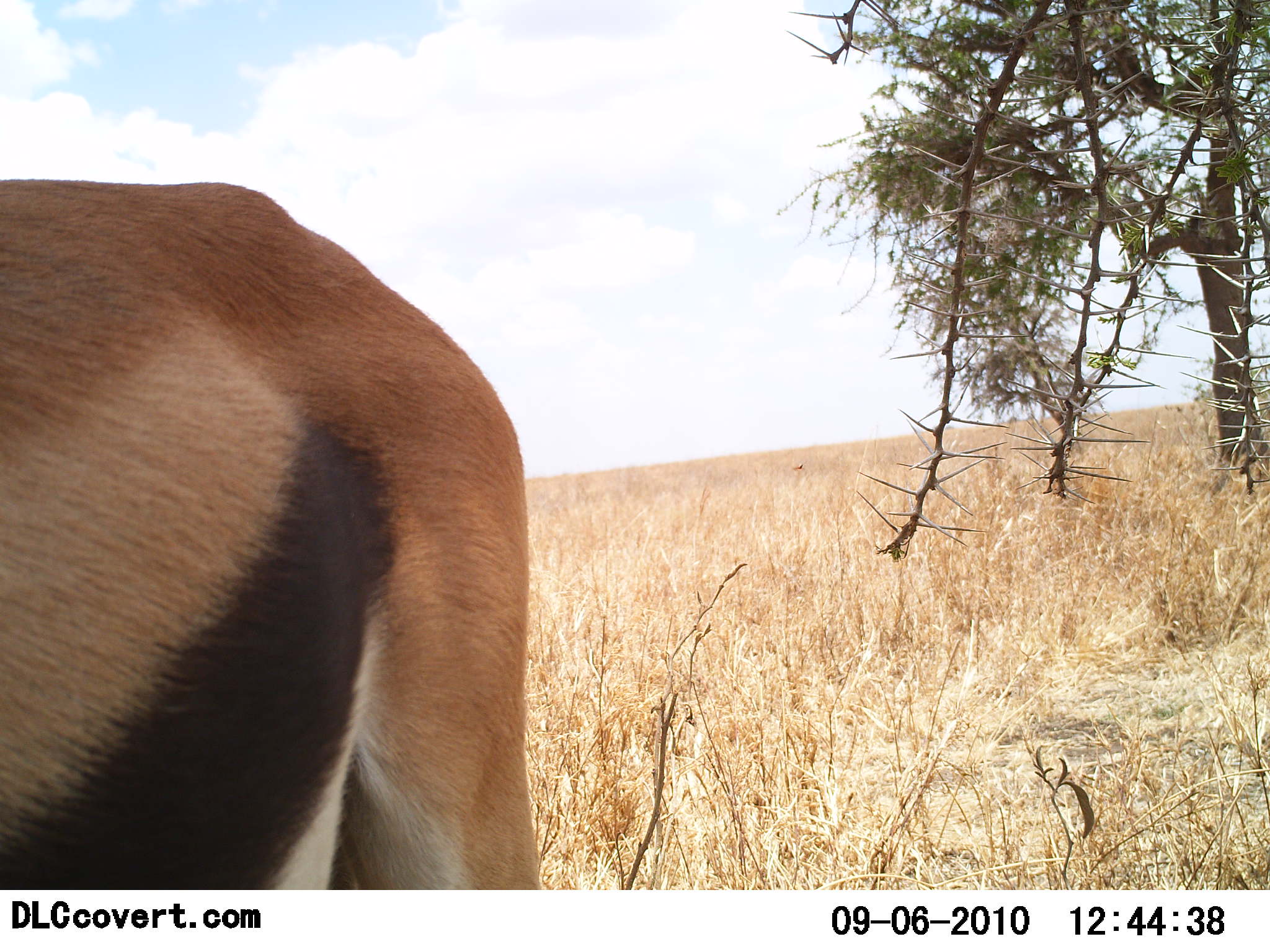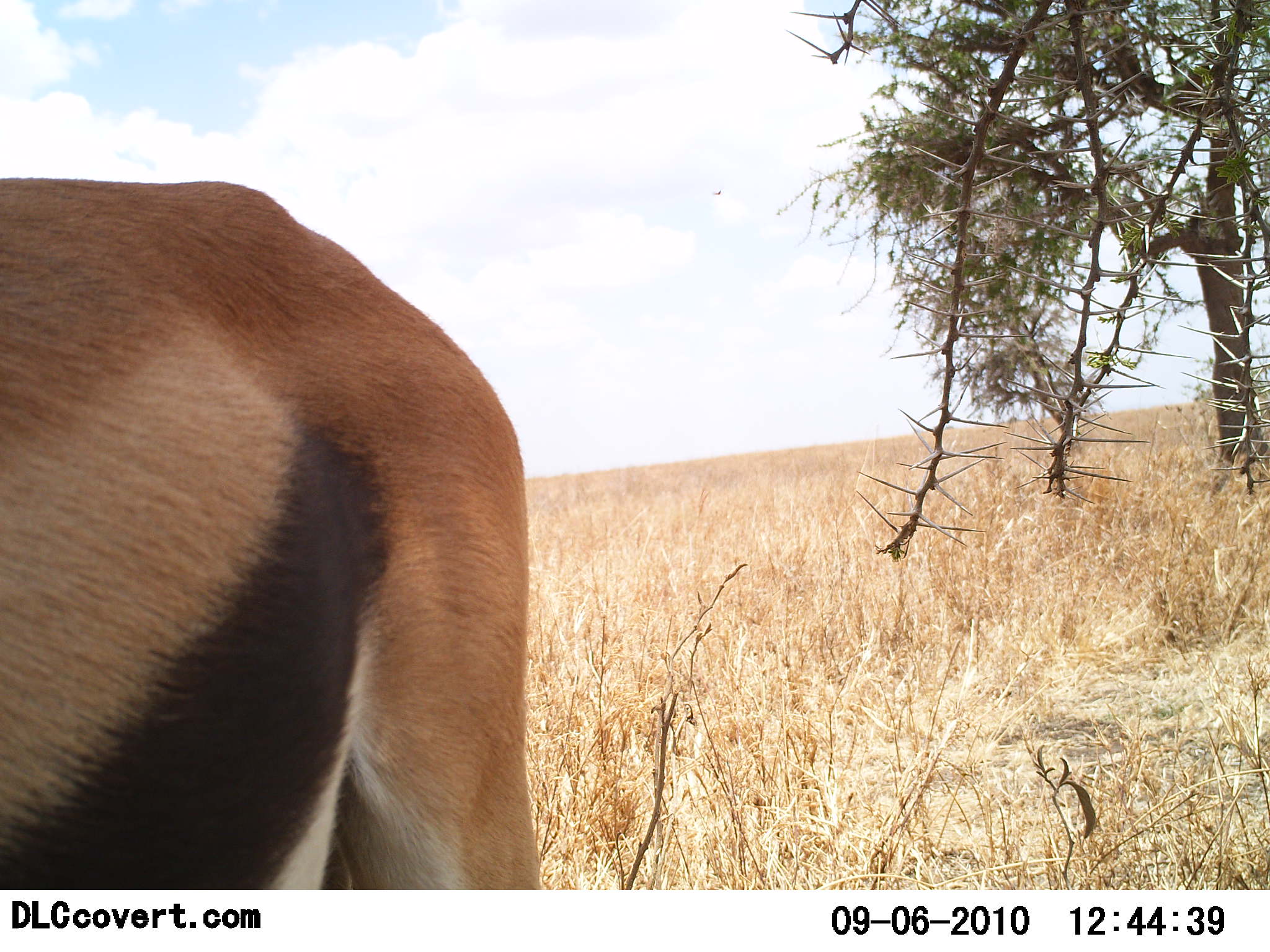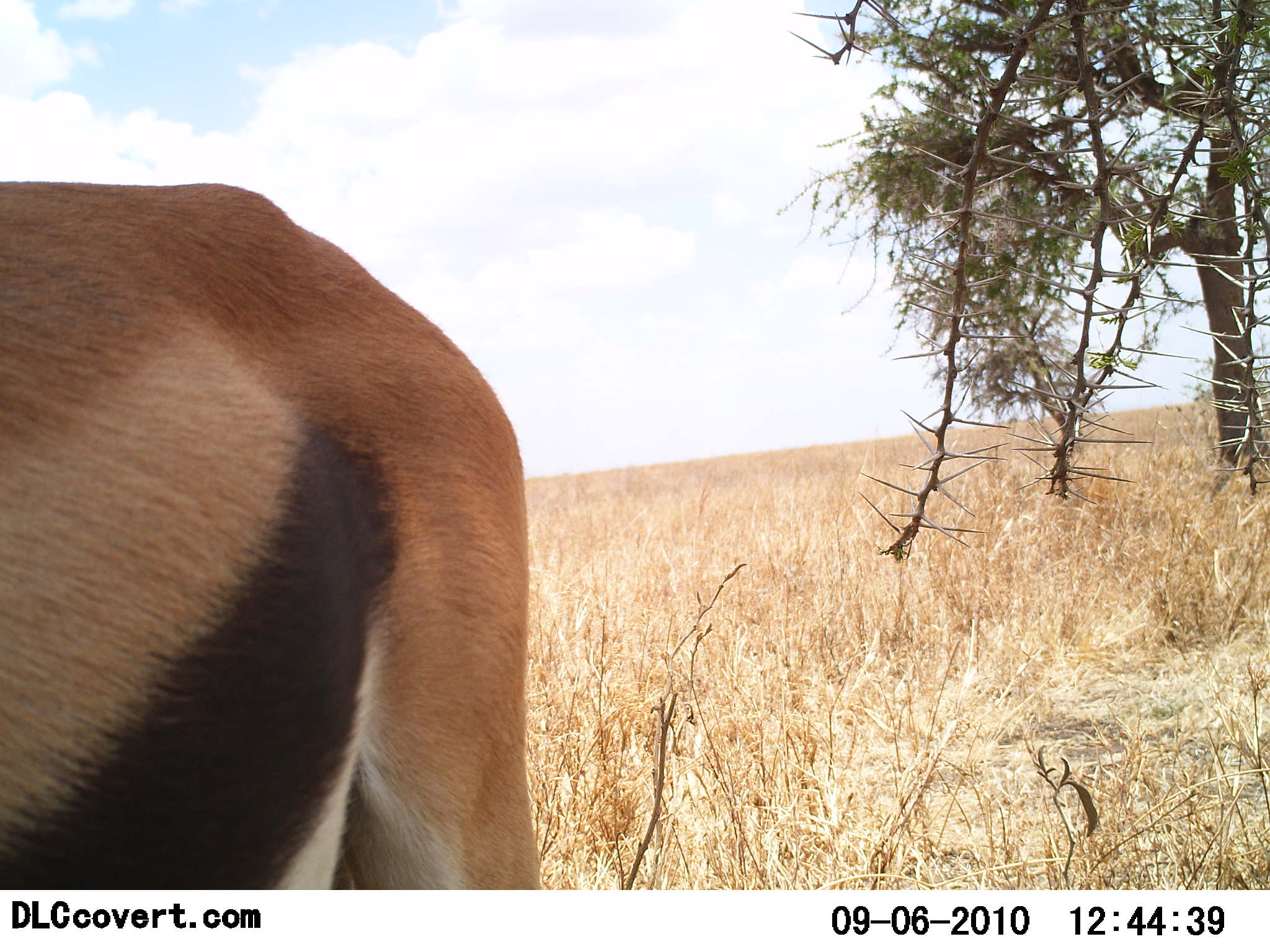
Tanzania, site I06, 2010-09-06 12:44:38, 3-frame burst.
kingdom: Animalia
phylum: Chordata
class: Mammalia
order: Artiodactyla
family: Bovidae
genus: Eudorcas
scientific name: Eudorcas thomsonii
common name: thomson's gazelle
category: gazellethomsons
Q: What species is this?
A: Gazellethomsons (thomson's gazelle) (Eudorcas thomsonii).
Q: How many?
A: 1.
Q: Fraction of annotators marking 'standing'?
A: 93%.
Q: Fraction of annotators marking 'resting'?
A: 0%.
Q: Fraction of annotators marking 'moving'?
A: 0%.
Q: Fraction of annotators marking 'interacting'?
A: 0%.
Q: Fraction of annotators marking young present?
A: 0%.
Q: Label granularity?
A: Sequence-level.